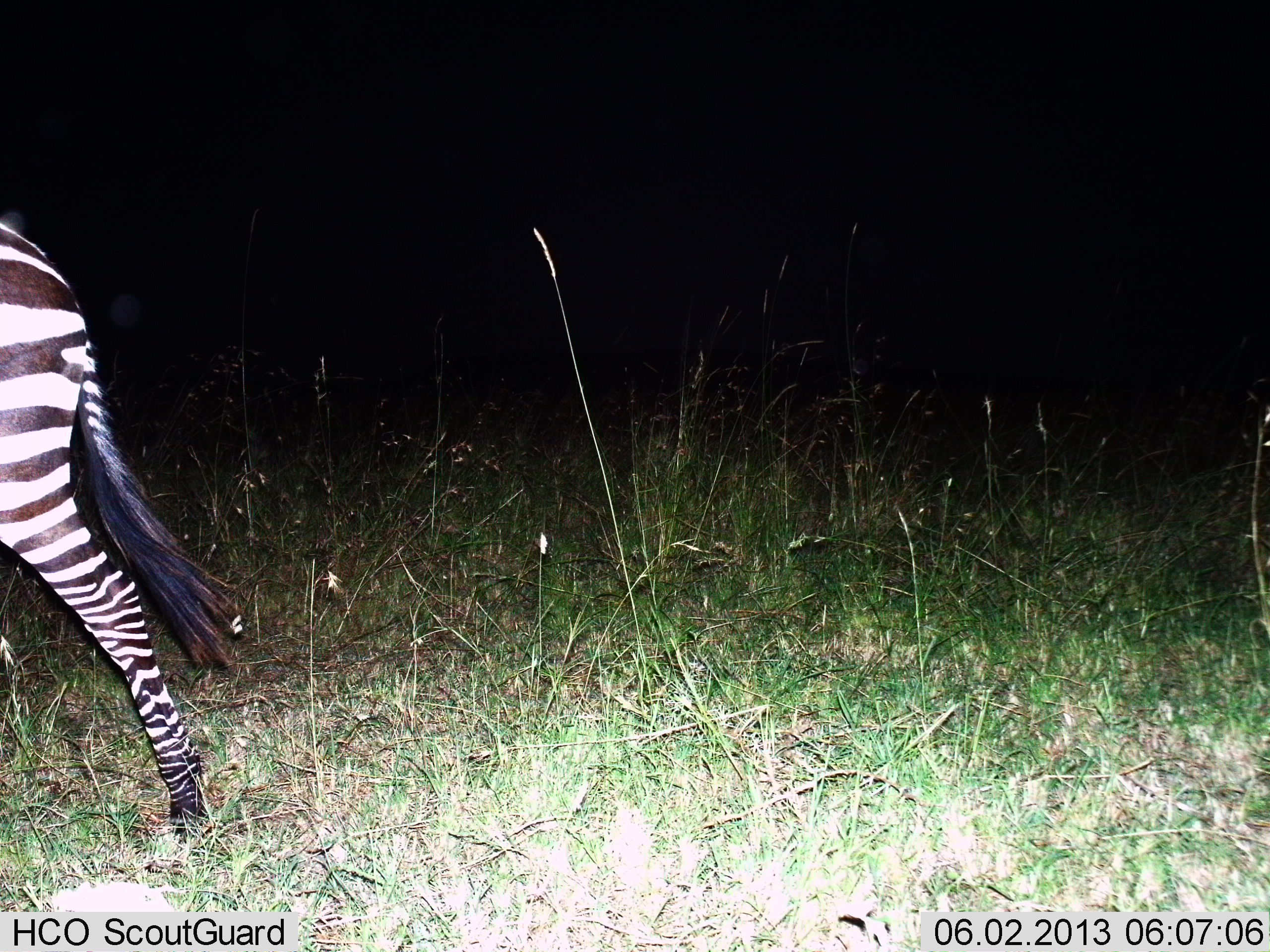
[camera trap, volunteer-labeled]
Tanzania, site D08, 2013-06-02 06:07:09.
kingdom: Animalia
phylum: Chordata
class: Mammalia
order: Perissodactyla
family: Equidae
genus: Equus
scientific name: Equus quagga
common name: plains zebra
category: zebra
Zebra (plains zebra) (Equus quagga), count 1. Behavior (volunteer vote fractions): standing 15%, resting 3%, moving 88%, interacting 0%. Young present (vote fraction): 0%. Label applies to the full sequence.